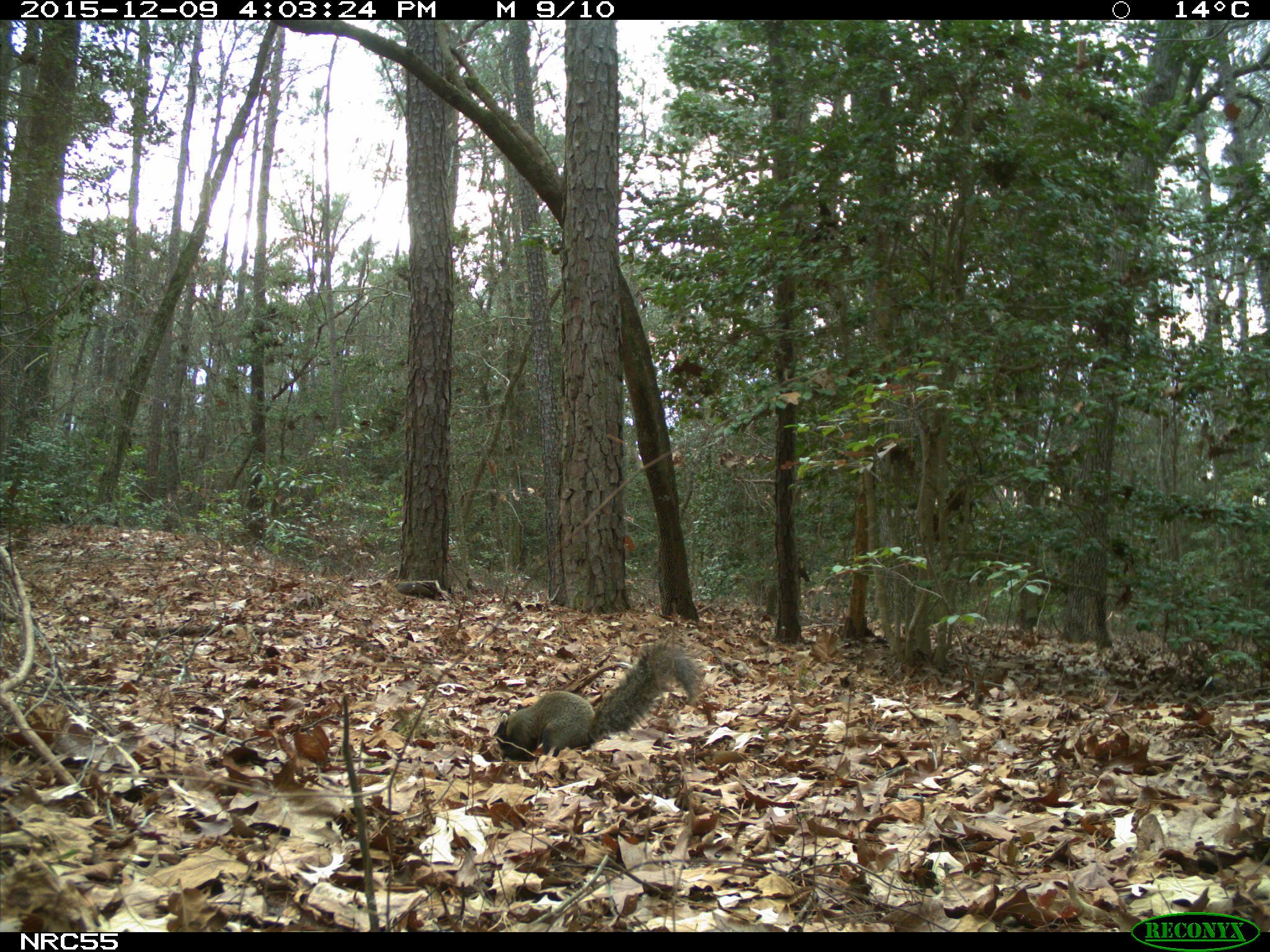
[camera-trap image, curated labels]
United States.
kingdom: Animalia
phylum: Chordata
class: Mammalia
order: Rodentia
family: Sciuridae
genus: Sciurus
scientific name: Sciurus niger cinereus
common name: eastern fox squirrel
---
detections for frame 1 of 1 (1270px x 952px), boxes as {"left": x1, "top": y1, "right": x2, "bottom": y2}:
Eastern Fox Squirrel: {"left": 494, "top": 636, "right": 710, "bottom": 761}